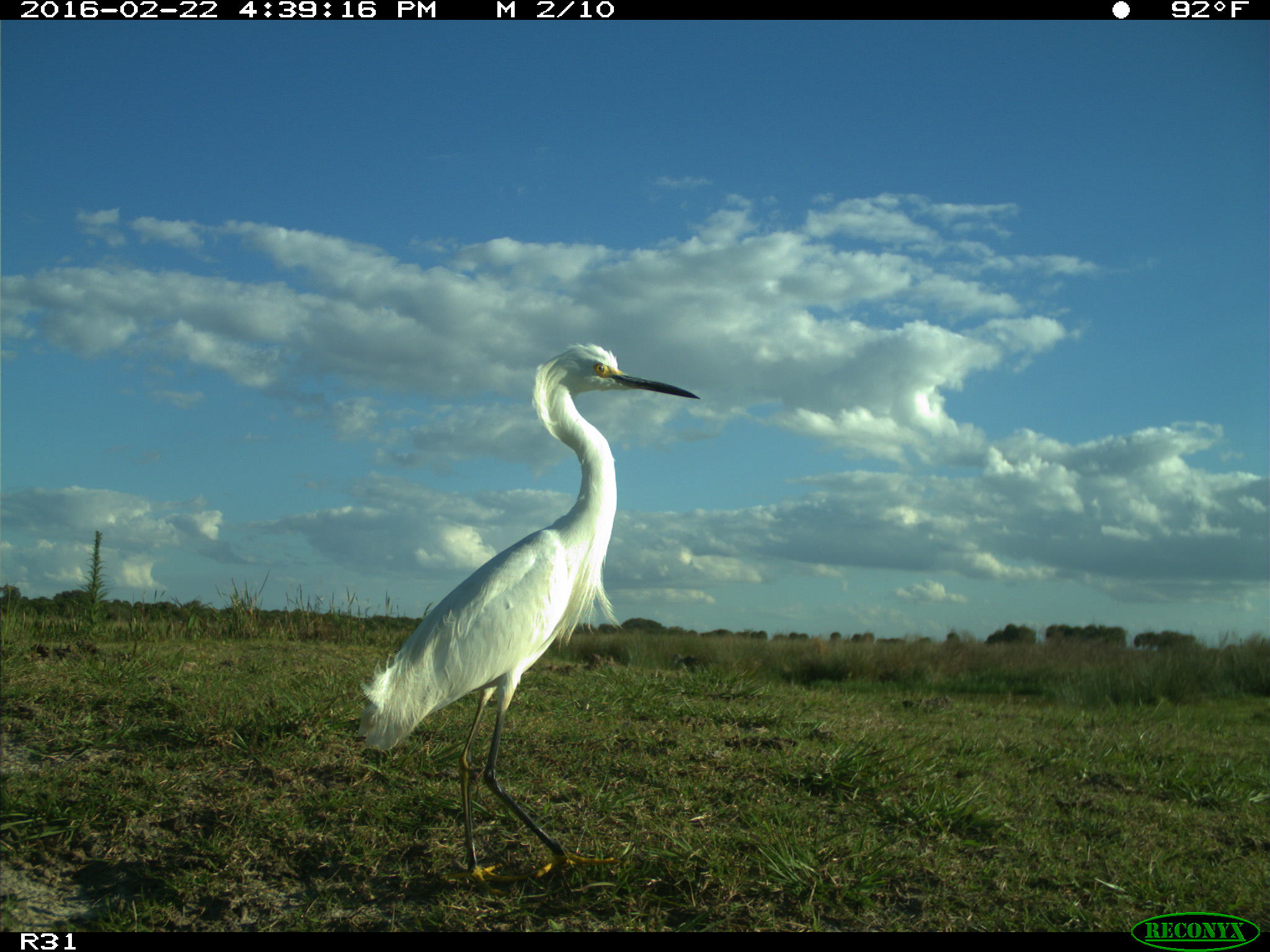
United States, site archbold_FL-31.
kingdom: Animalia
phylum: Chordata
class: Aves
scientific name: Aves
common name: birds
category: unidentified bird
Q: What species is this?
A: Unidentified bird (birds) (Aves).